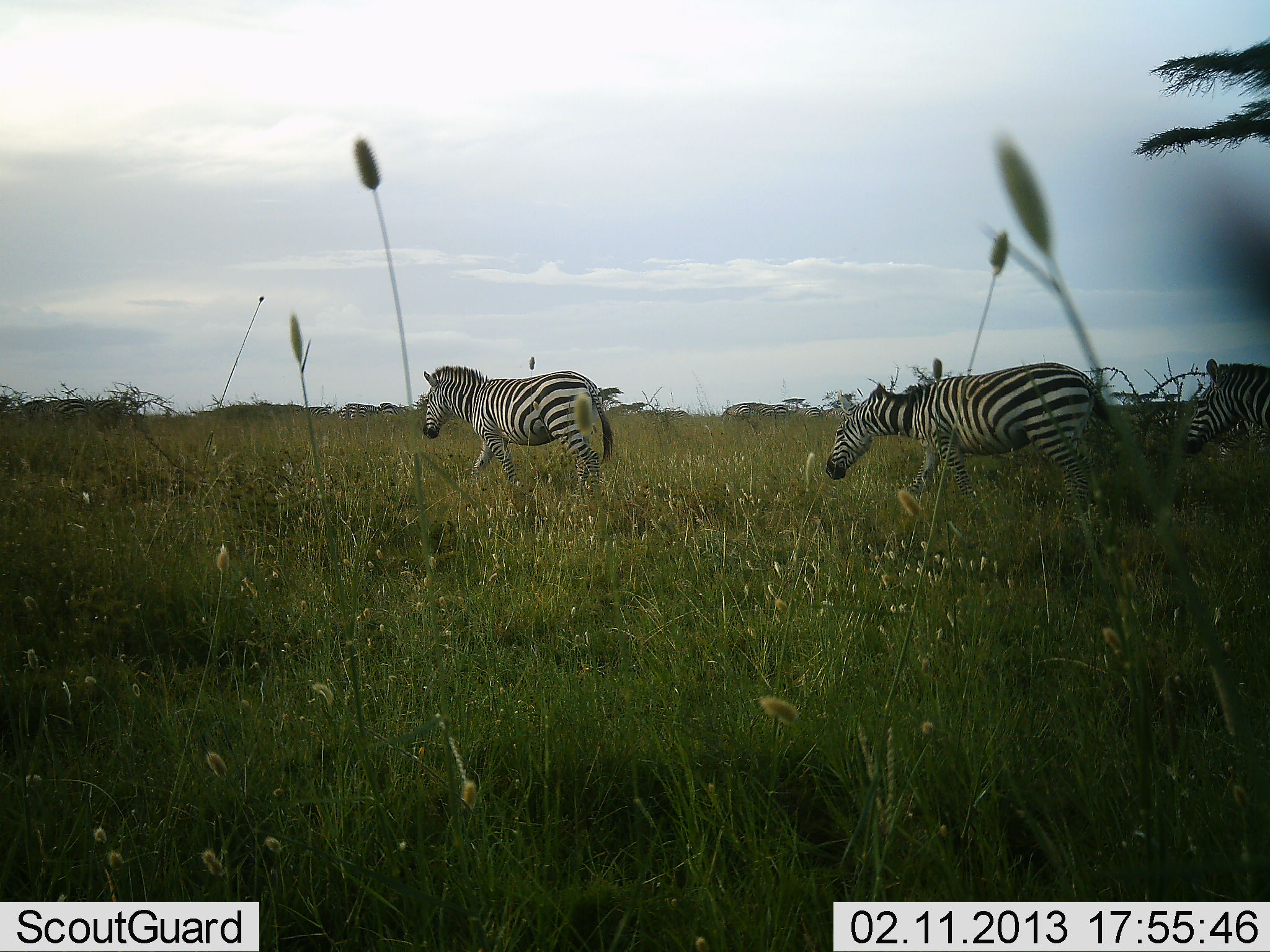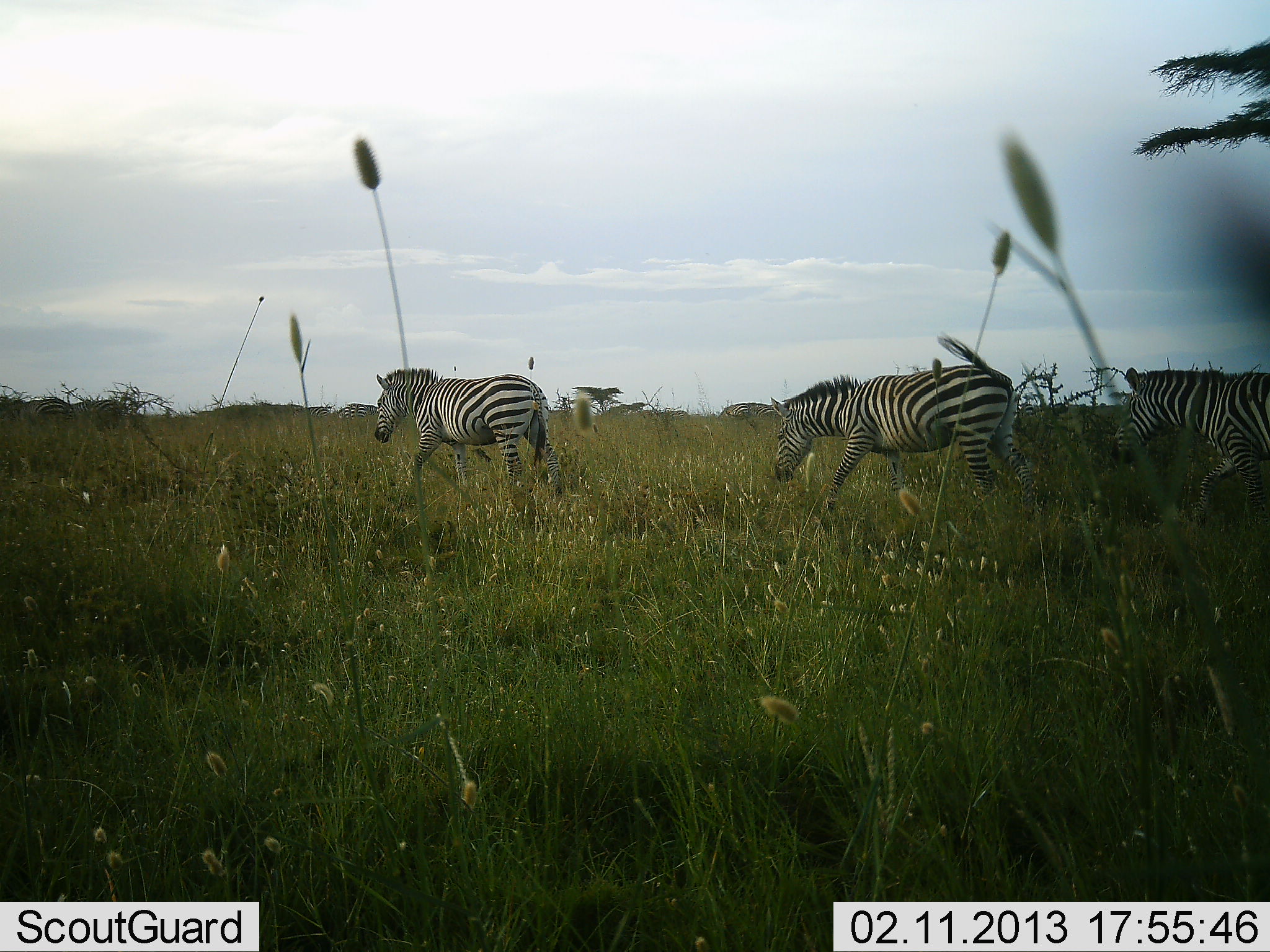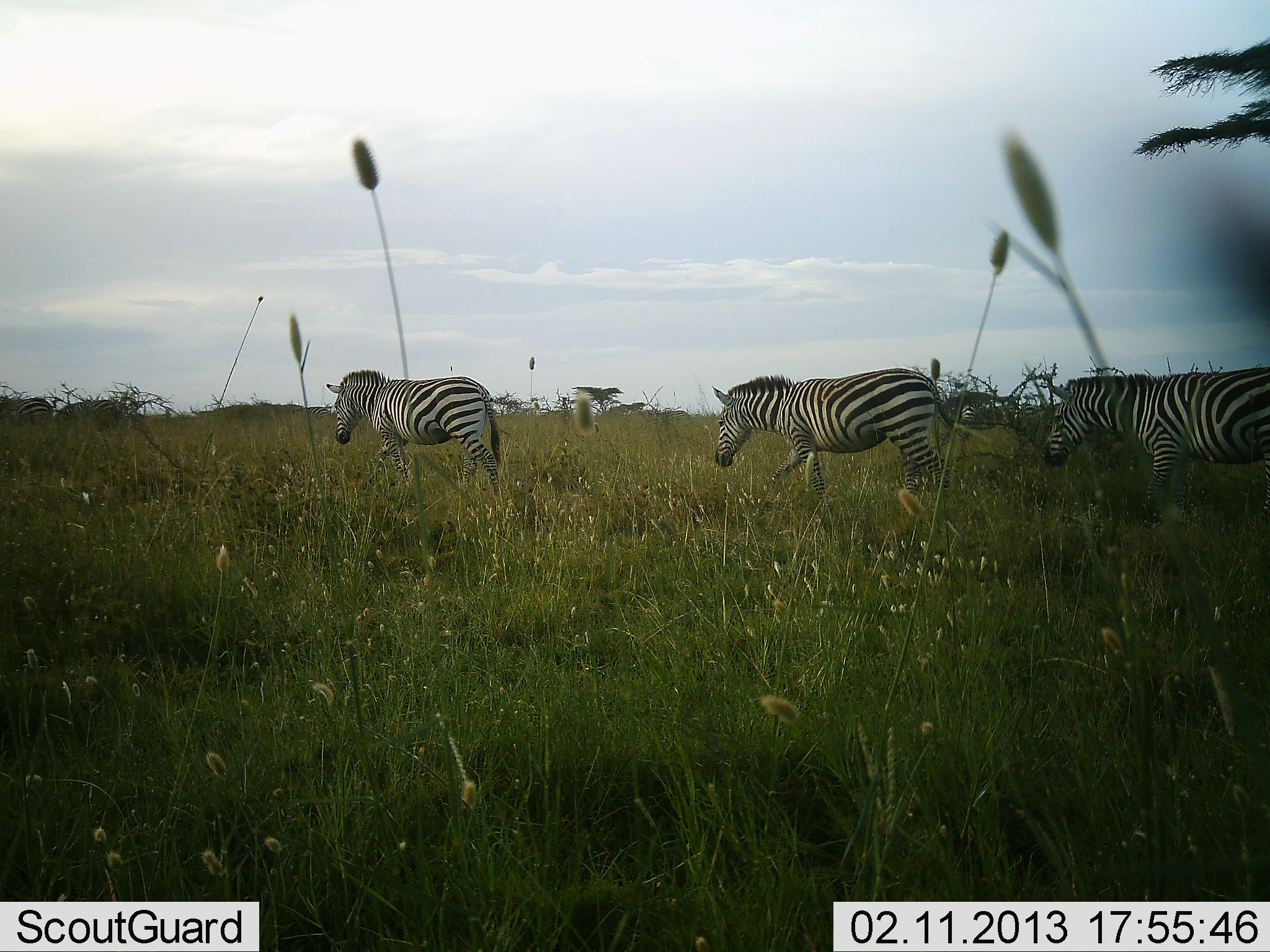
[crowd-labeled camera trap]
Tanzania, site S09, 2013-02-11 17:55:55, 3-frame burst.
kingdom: Animalia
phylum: Chordata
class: Mammalia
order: Perissodactyla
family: Equidae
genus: Equus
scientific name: Equus quagga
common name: plains zebra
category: zebra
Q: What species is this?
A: Zebra (plains zebra) (Equus quagga).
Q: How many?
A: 4.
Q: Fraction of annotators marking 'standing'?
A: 3%.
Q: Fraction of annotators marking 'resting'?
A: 0%.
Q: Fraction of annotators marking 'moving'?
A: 100%.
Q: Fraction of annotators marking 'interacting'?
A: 0%.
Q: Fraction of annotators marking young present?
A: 0%.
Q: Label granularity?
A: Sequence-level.